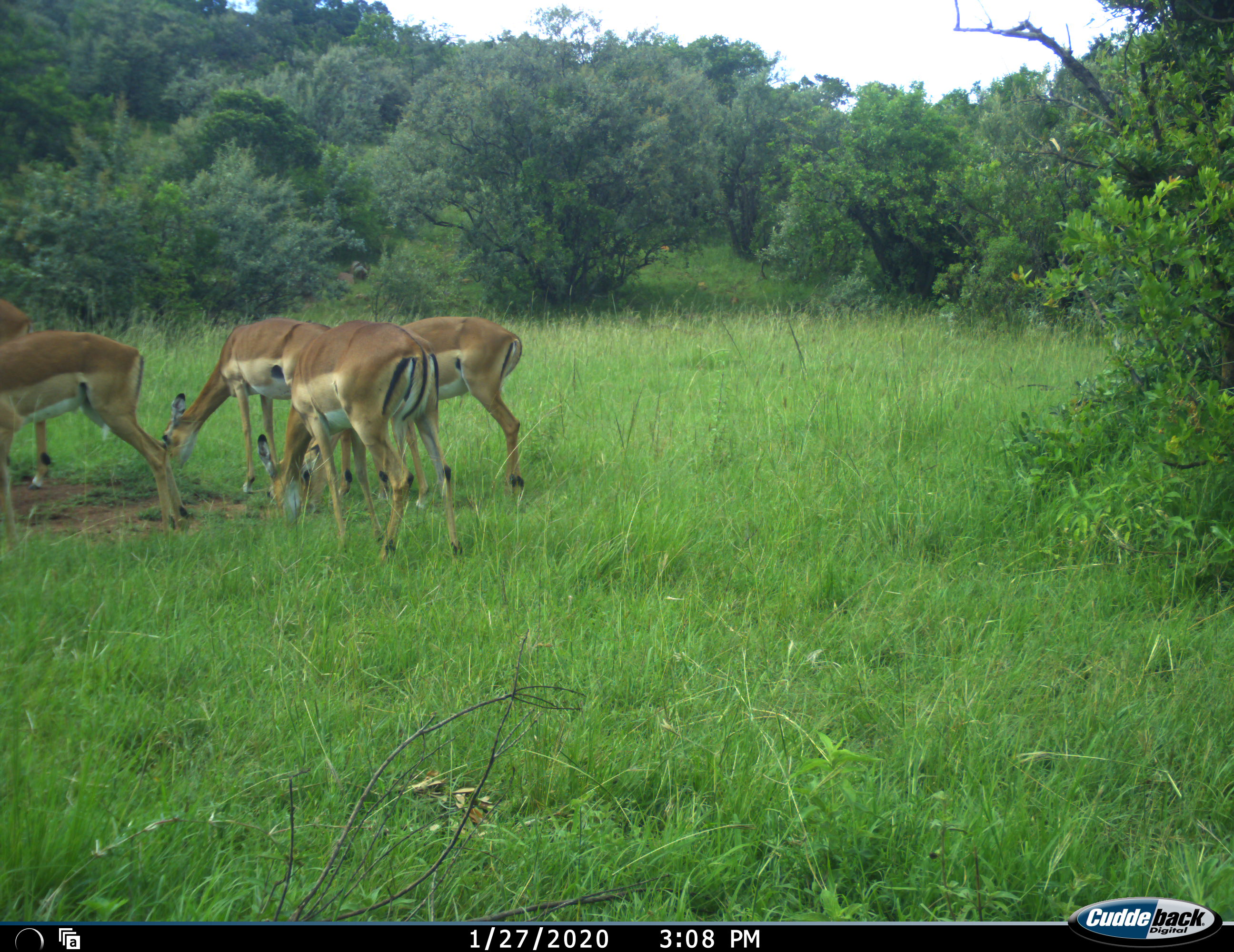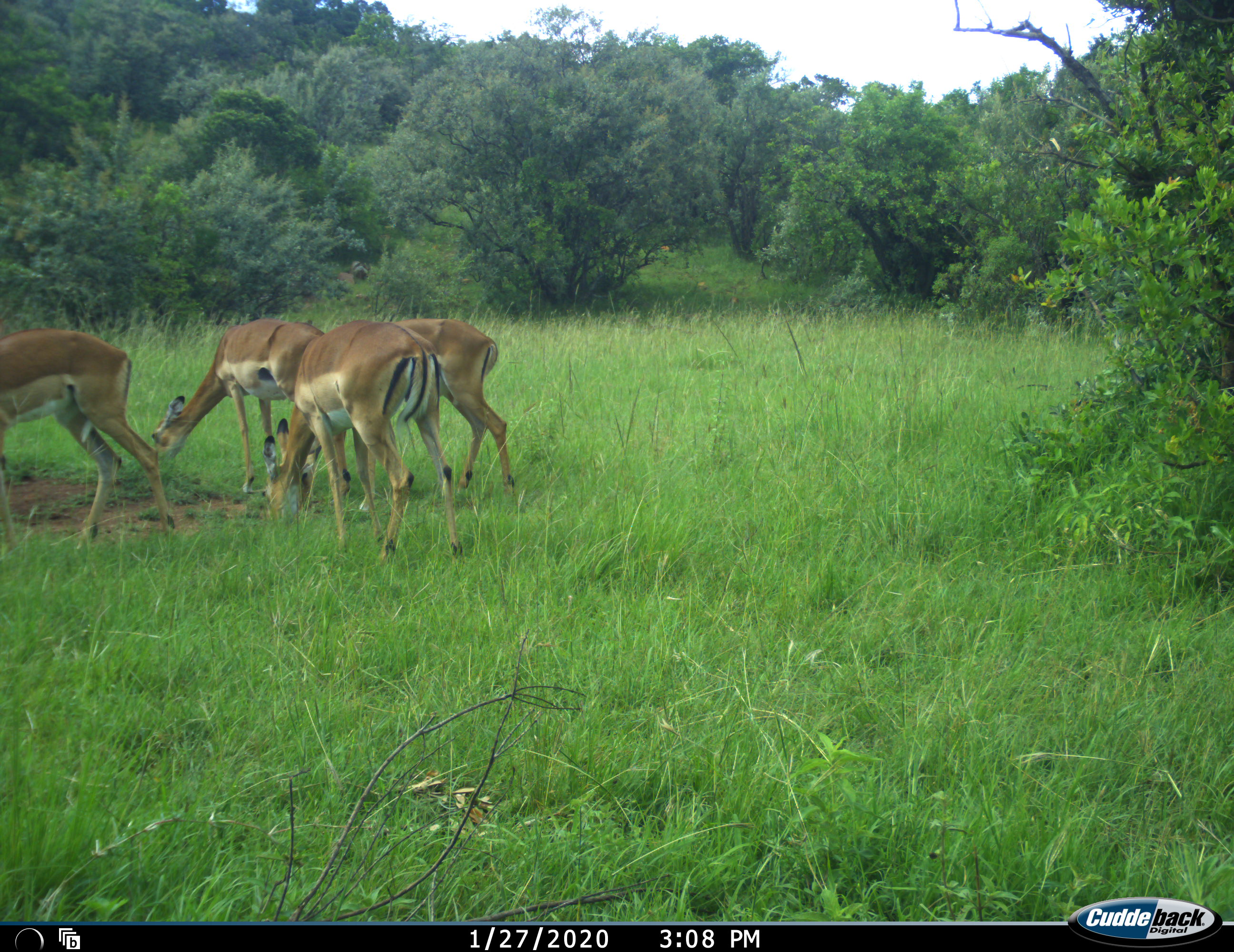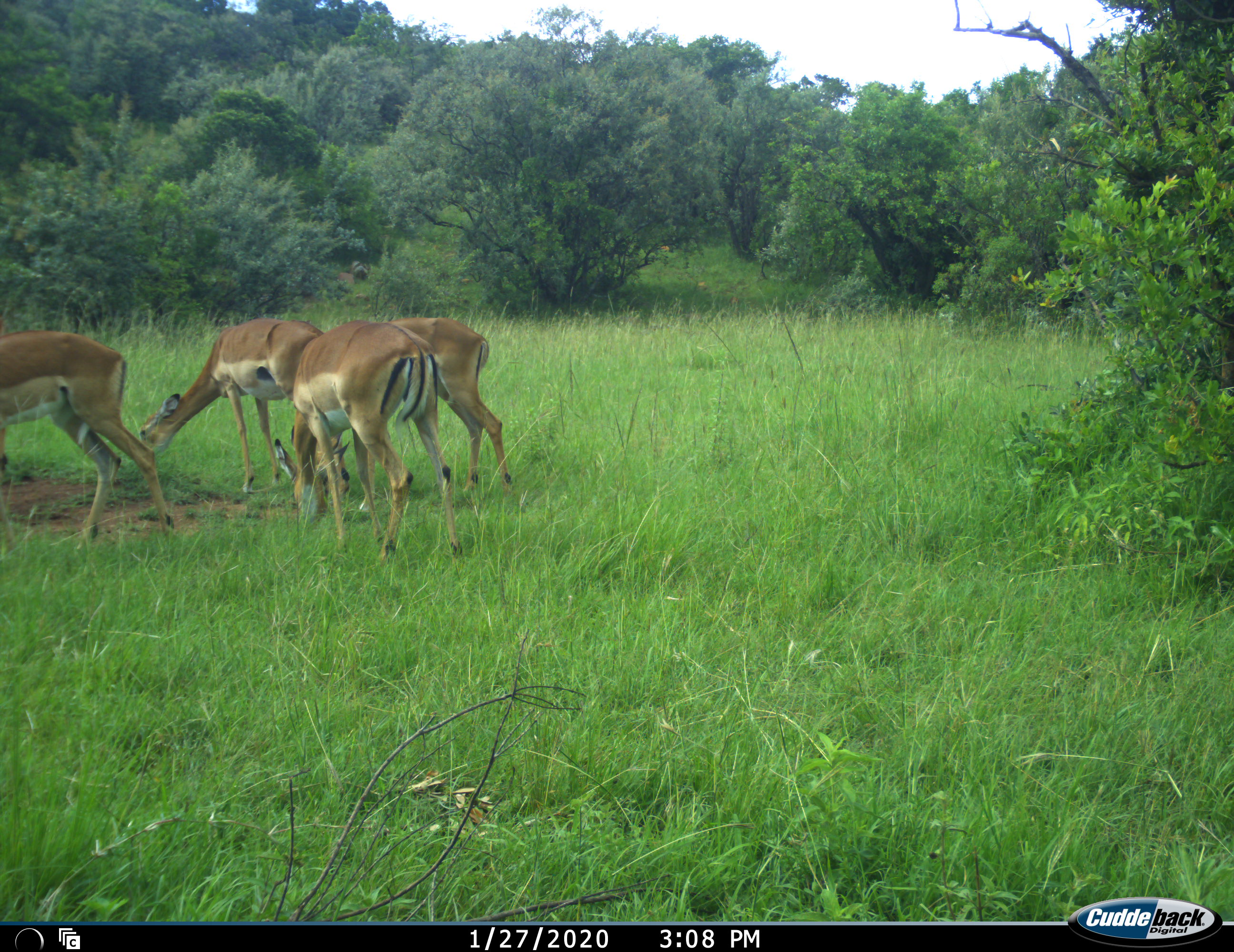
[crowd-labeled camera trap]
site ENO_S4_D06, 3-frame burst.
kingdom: Animalia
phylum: Chordata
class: Mammalia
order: Artiodactyla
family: Bovidae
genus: Aepyceros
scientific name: Aepyceros melampus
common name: impala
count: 5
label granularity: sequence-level